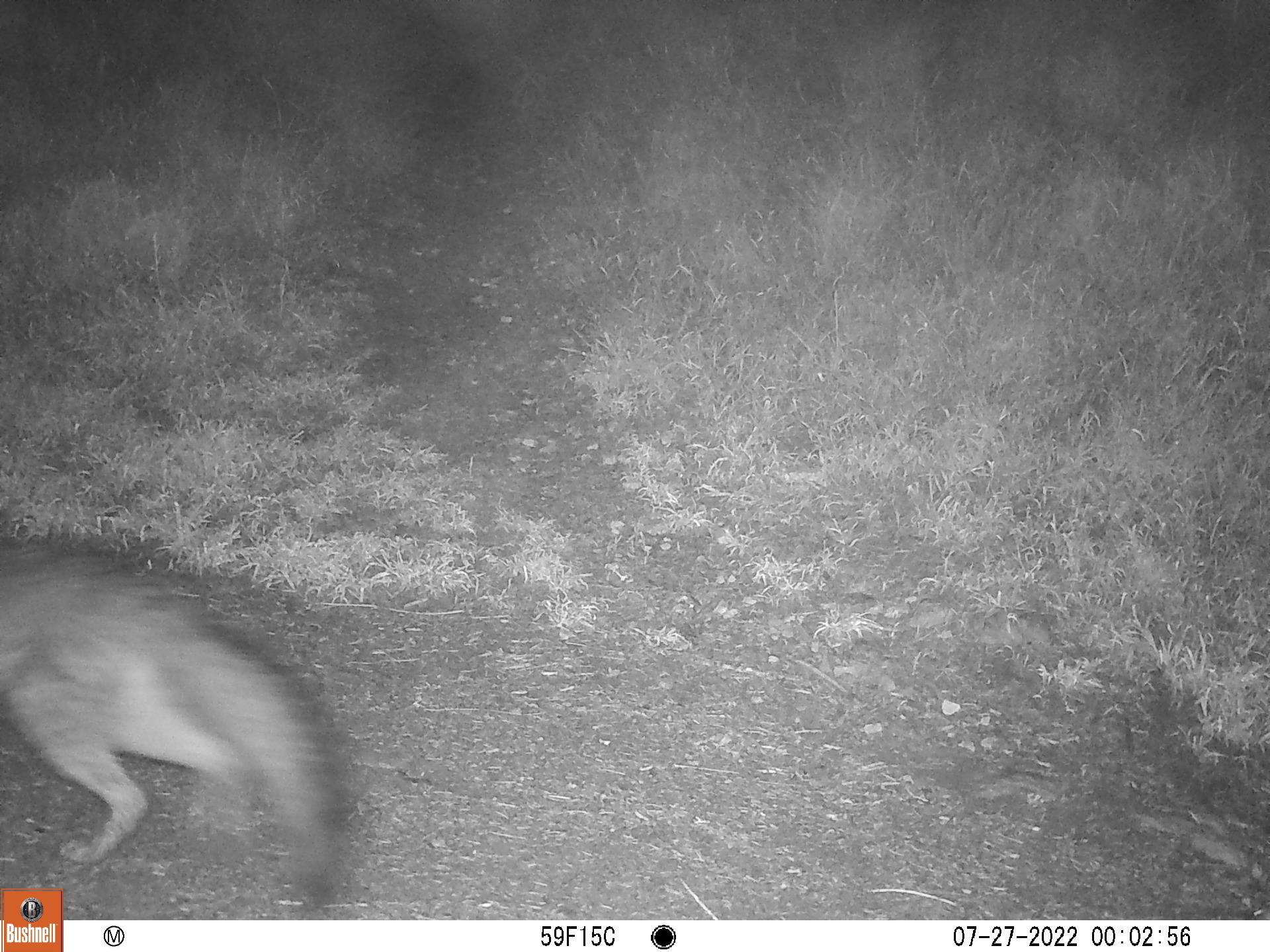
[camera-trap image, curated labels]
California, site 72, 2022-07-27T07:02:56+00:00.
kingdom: Animalia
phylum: Chordata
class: Mammalia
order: Carnivora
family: Canidae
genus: Urocyon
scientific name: Urocyon cinereoargenteus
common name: gray fox